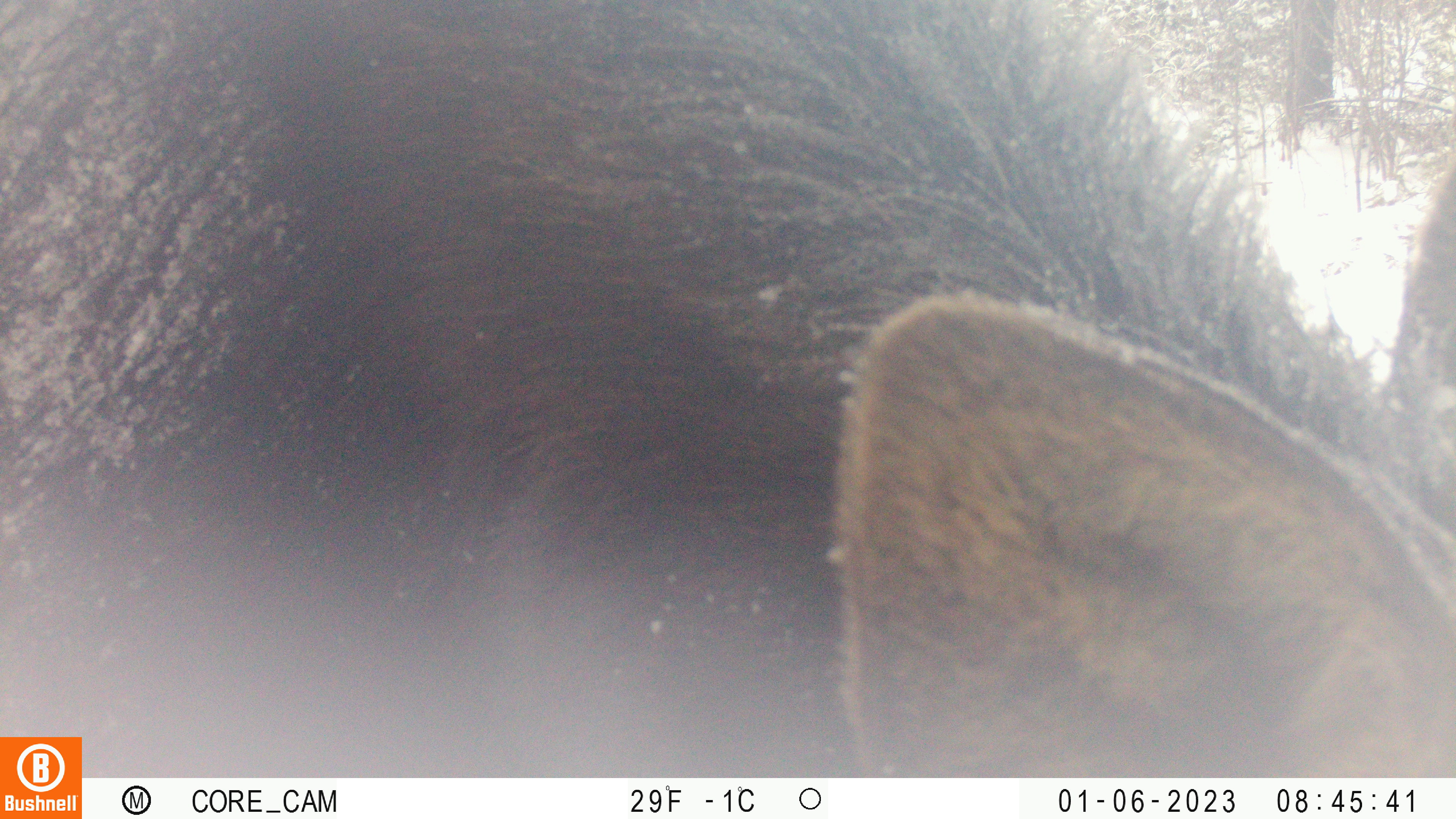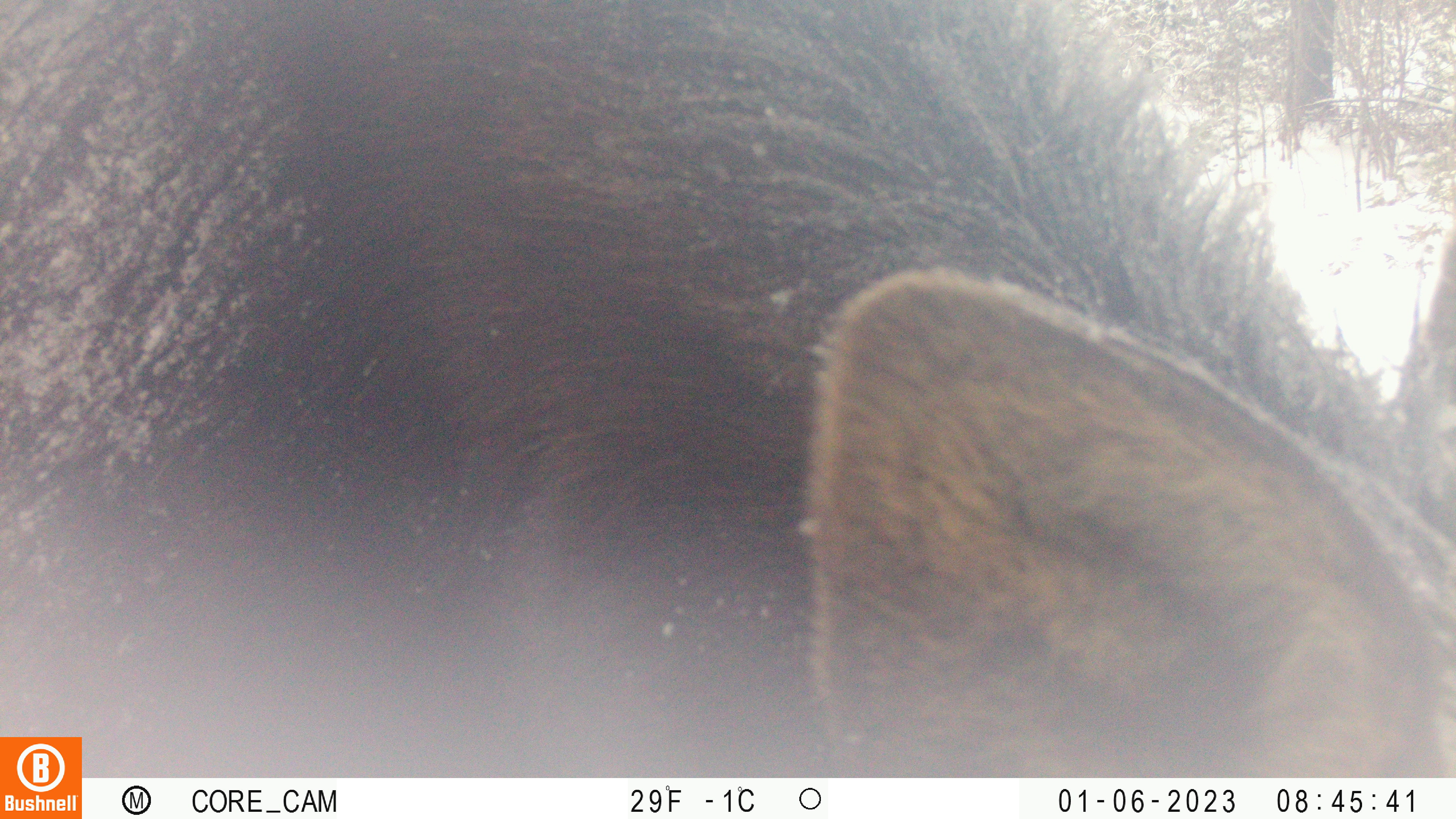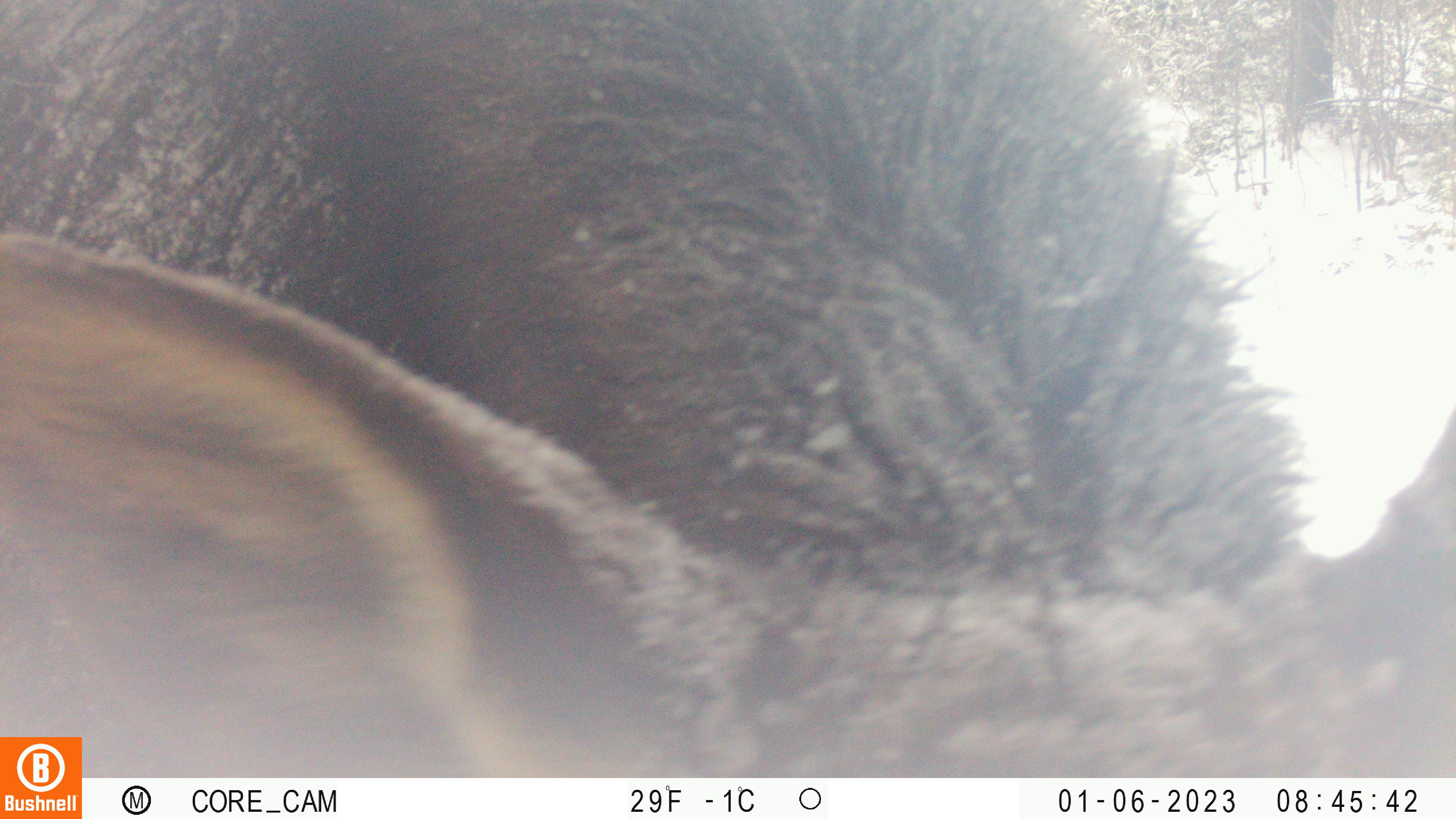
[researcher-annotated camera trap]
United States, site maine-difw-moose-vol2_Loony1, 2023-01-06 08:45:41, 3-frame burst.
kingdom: Animalia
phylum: Chordata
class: Mammalia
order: Artiodactyla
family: Cervidae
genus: Alces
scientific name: Alces alces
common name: moose